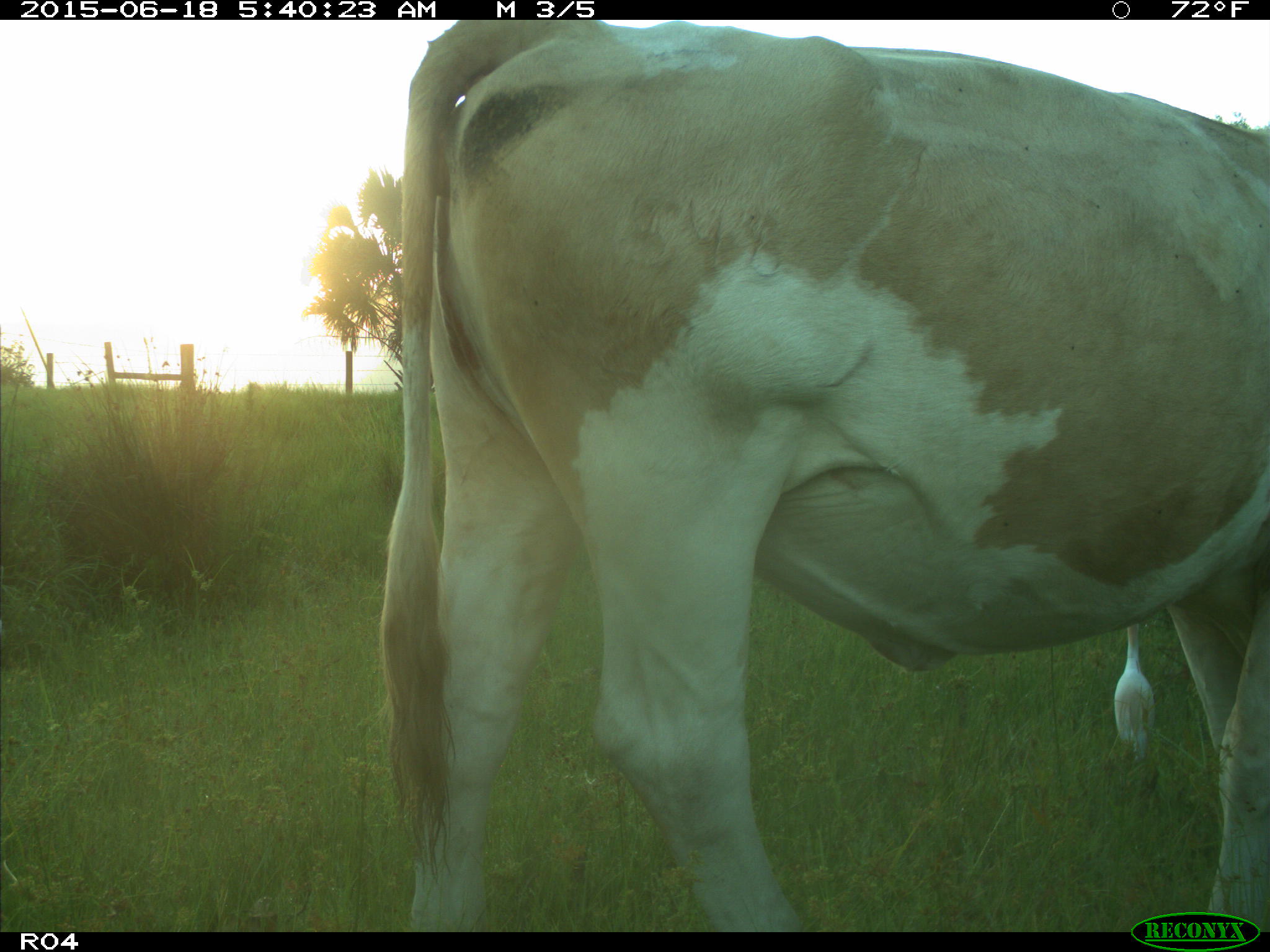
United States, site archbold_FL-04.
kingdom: Animalia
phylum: Chordata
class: Mammalia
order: Artiodactyla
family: Bovidae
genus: Bos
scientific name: Bos taurus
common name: domestic cow